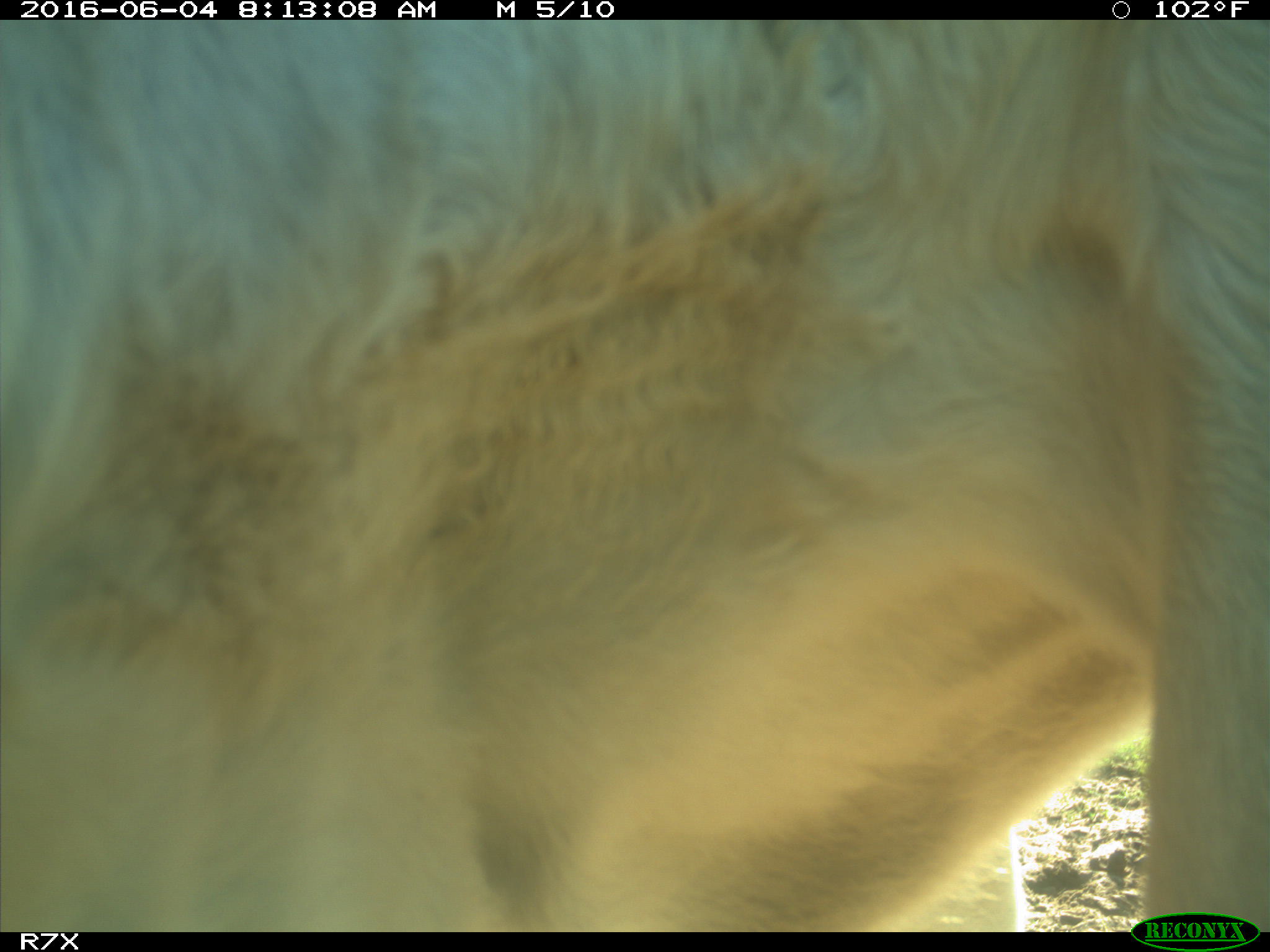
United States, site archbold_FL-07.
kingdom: Animalia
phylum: Chordata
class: Mammalia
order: Artiodactyla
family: Bovidae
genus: Bos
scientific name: Bos taurus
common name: domestic cow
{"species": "Bos taurus (domestic cow)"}